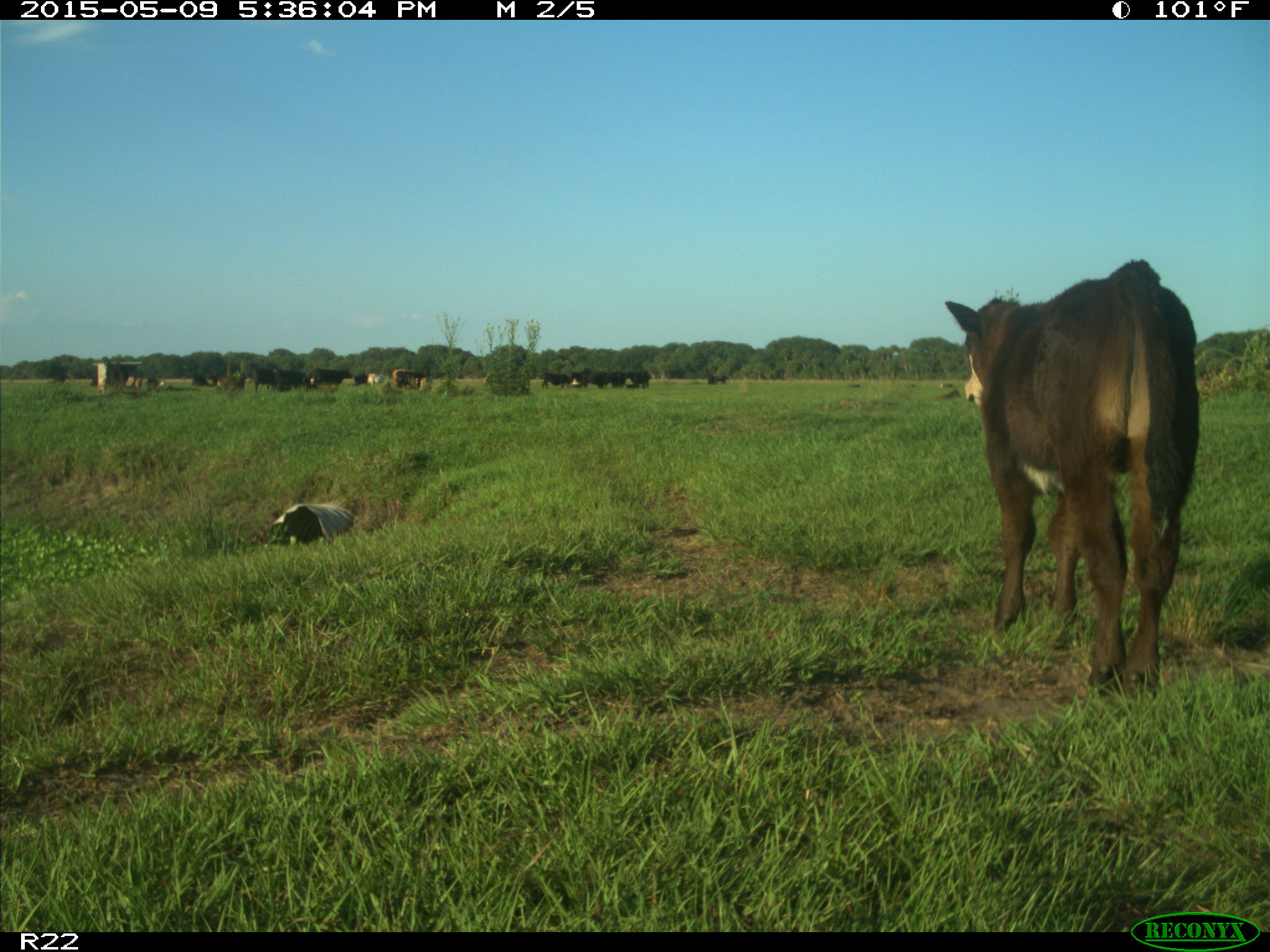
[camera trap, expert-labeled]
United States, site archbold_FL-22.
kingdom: Animalia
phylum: Chordata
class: Mammalia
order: Artiodactyla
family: Bovidae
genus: Bos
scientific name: Bos taurus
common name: domestic cow